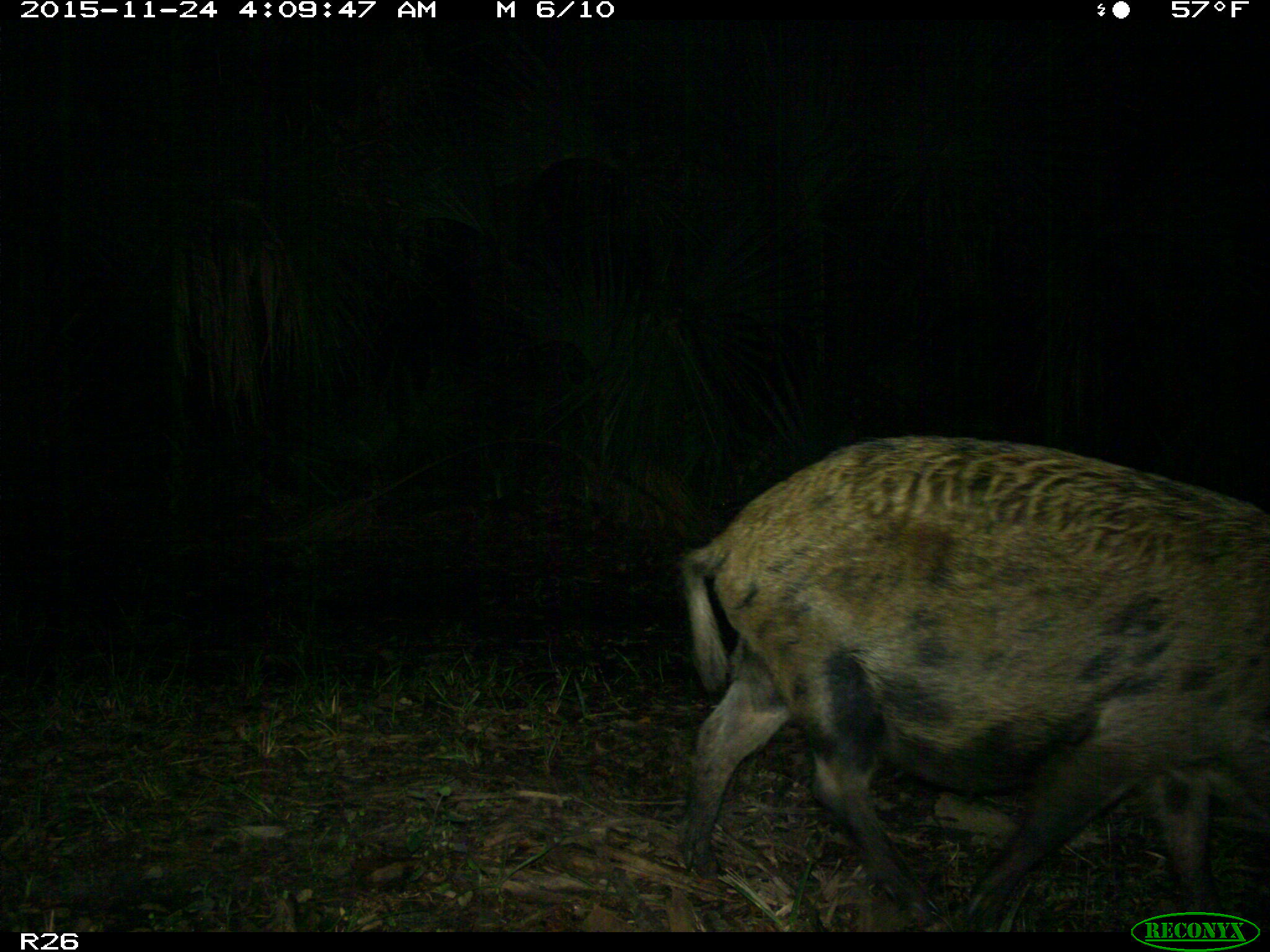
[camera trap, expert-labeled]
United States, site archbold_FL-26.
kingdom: Animalia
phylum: Chordata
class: Mammalia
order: Artiodactyla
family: Suidae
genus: Sus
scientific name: Sus scrofa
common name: wild boar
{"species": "Sus scrofa (wild boar)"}